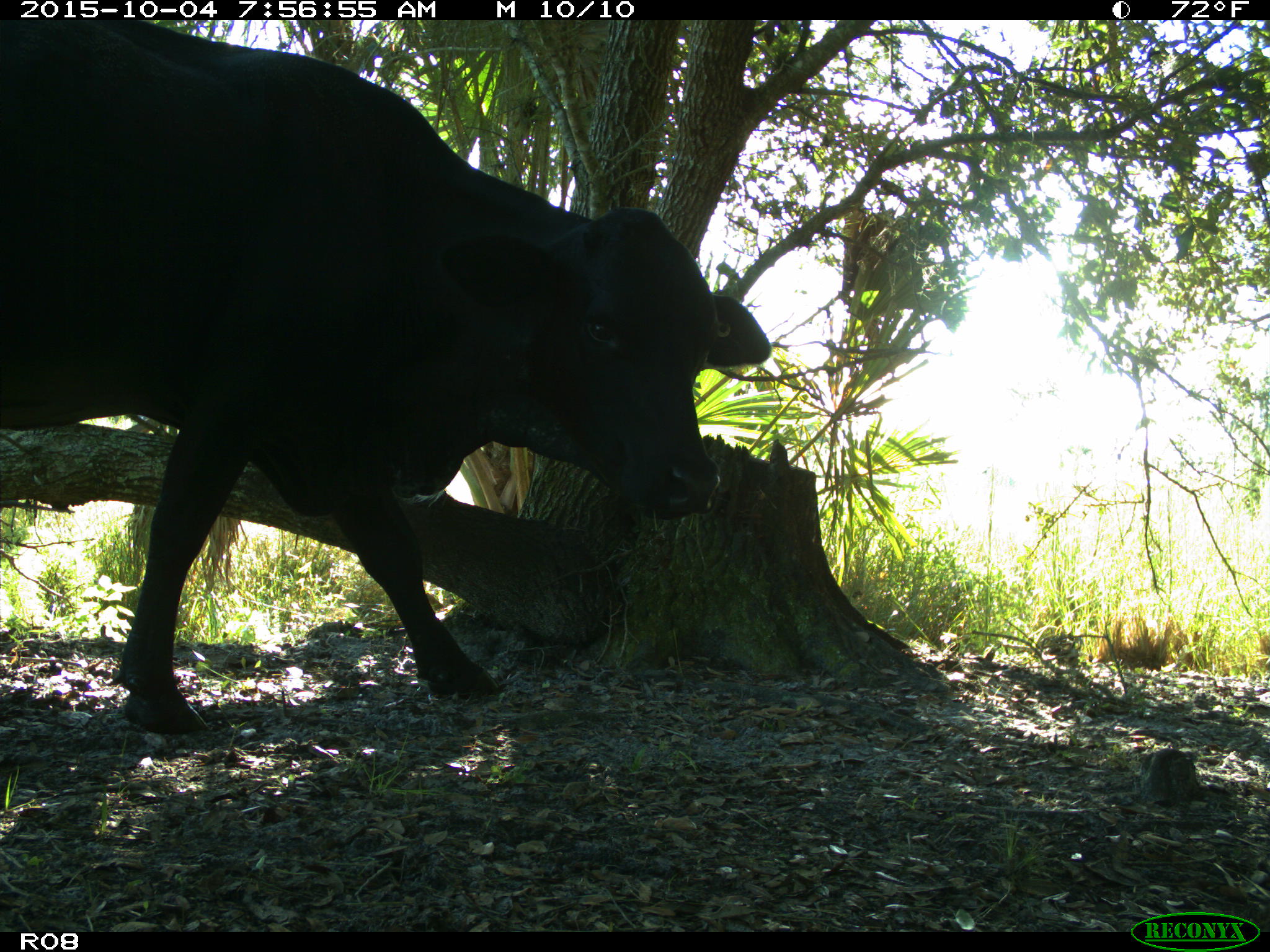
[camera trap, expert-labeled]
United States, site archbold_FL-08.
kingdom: Animalia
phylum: Chordata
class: Mammalia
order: Artiodactyla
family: Bovidae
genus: Bos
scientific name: Bos taurus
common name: domestic cow